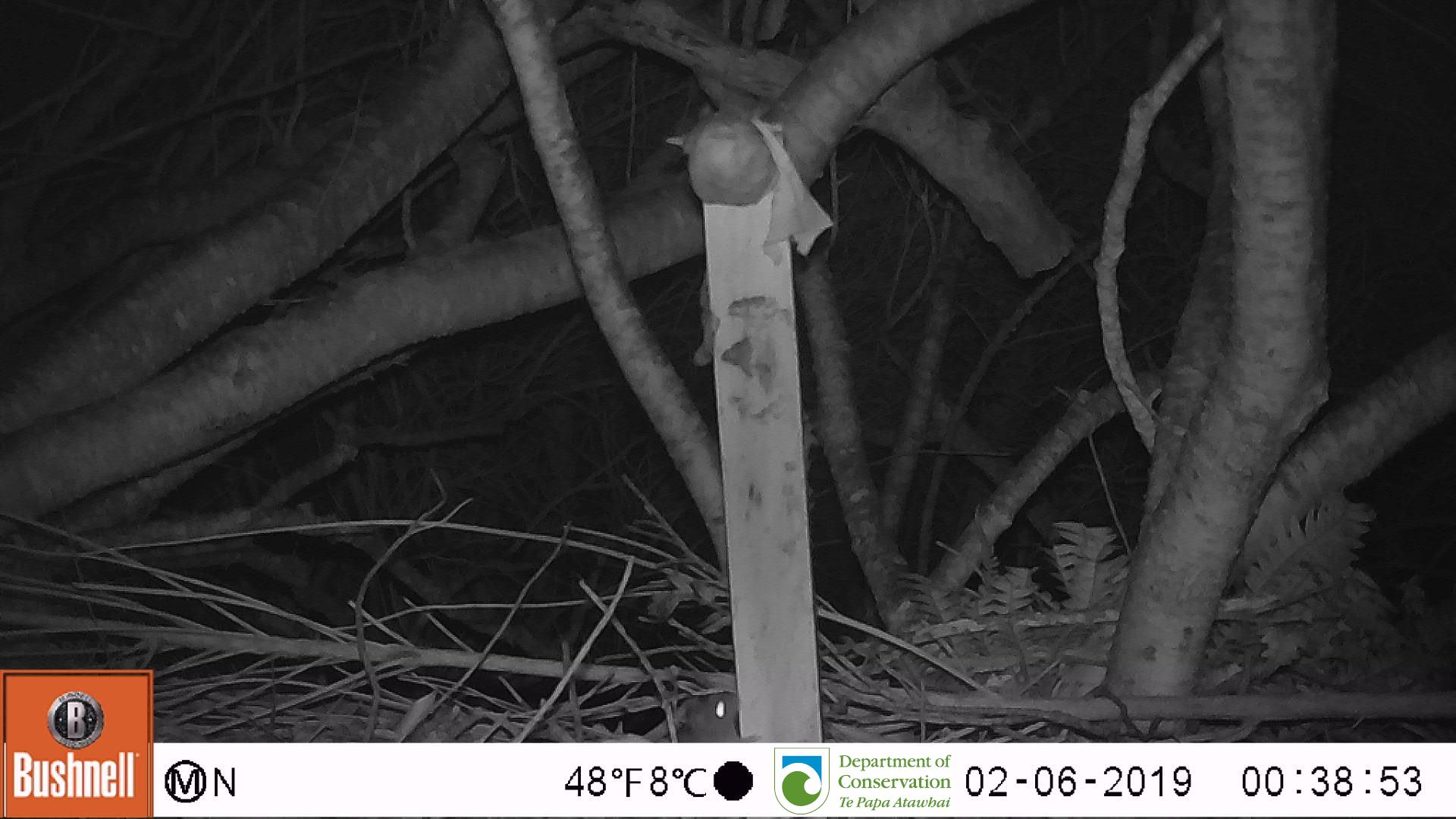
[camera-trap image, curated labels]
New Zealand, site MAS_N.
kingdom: Animalia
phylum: Chordata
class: Mammalia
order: Rodentia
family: Muridae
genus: Mus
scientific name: Mus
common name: mouse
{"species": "mouse (Mus)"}